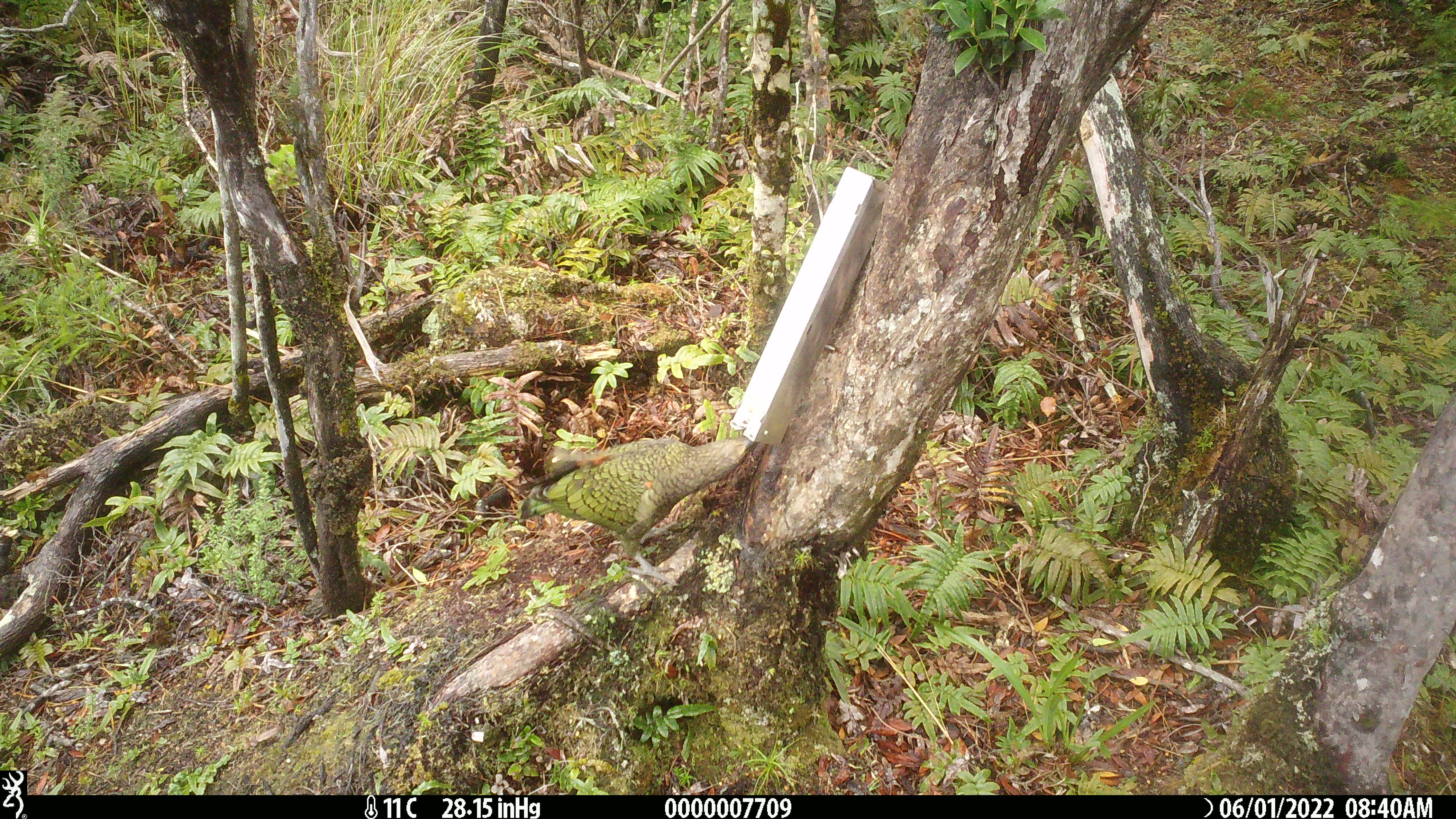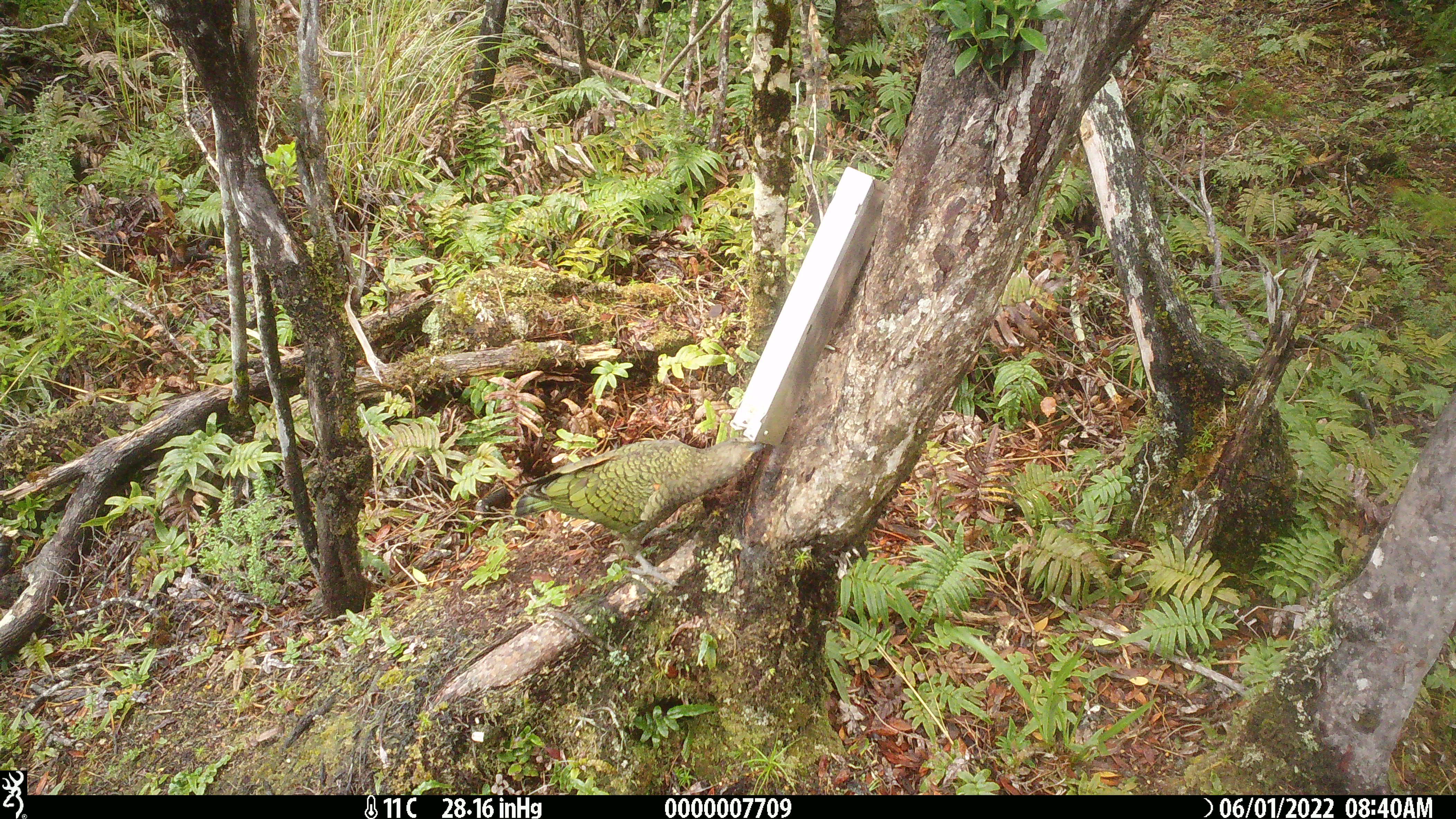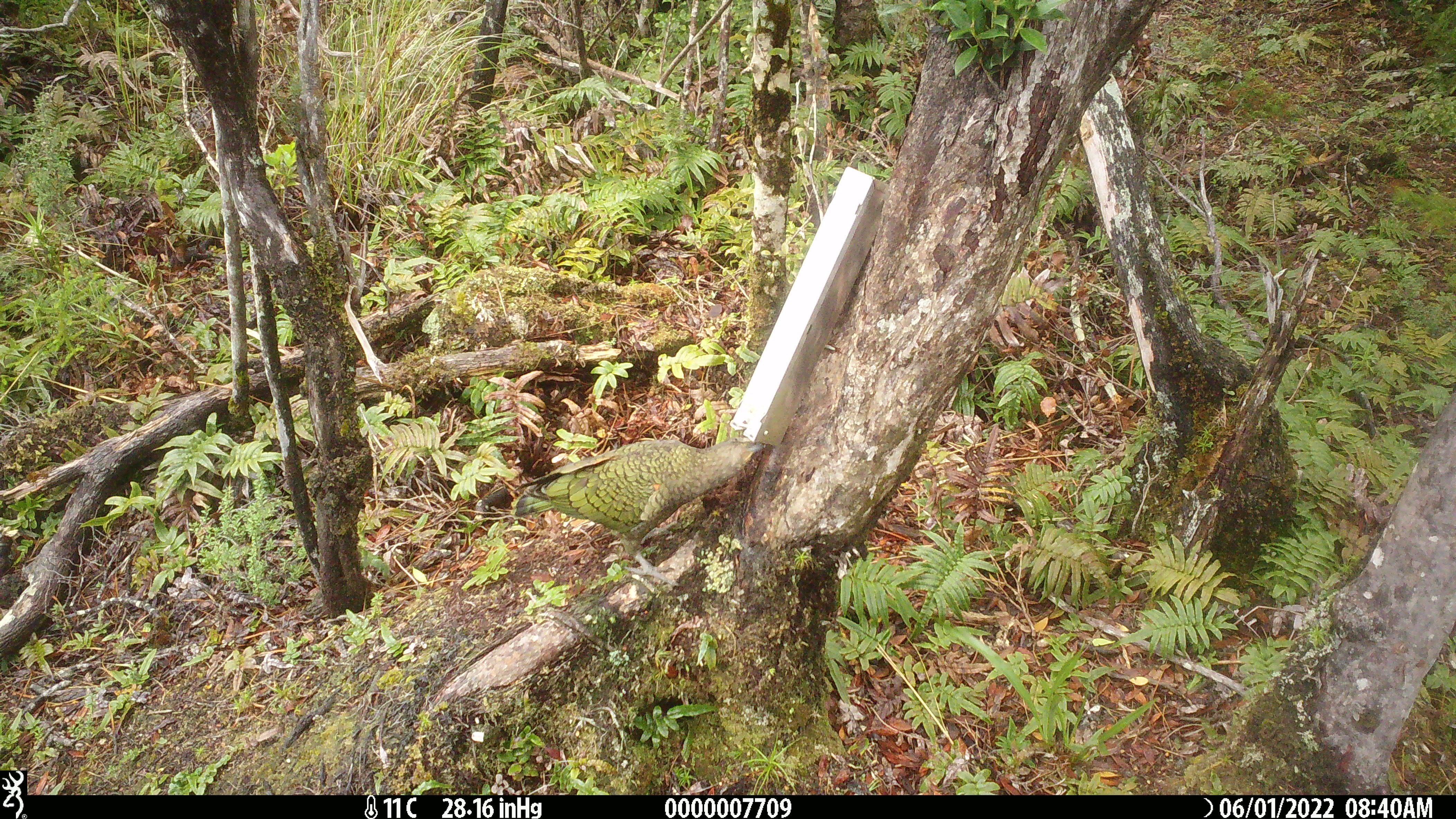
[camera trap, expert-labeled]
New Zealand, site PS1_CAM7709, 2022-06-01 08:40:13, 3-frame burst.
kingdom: Animalia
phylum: Chordata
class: Aves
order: Psittaciformes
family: Strigopidae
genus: Nestor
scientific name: Nestor notabilis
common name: kea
Kea (Nestor notabilis).